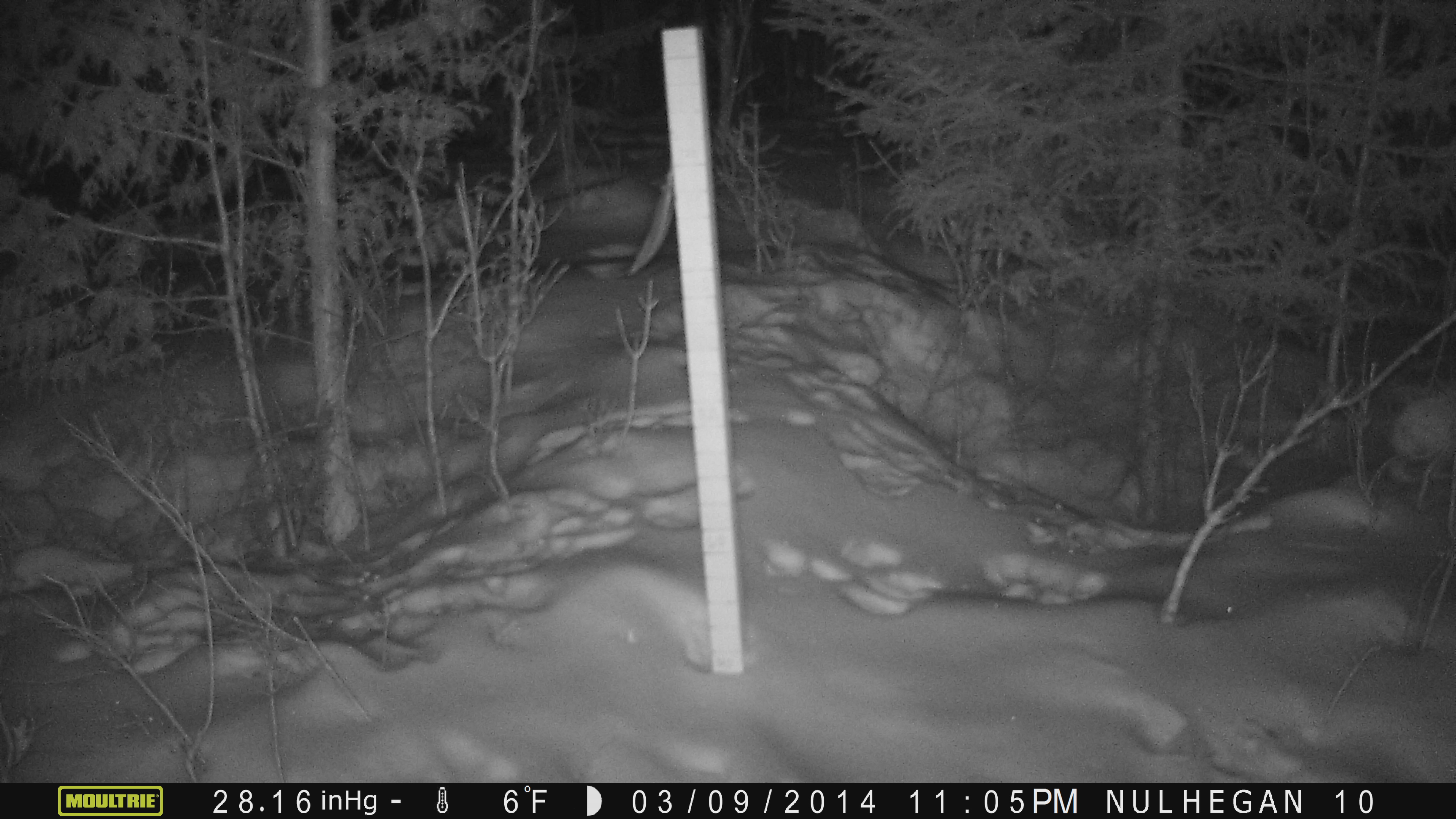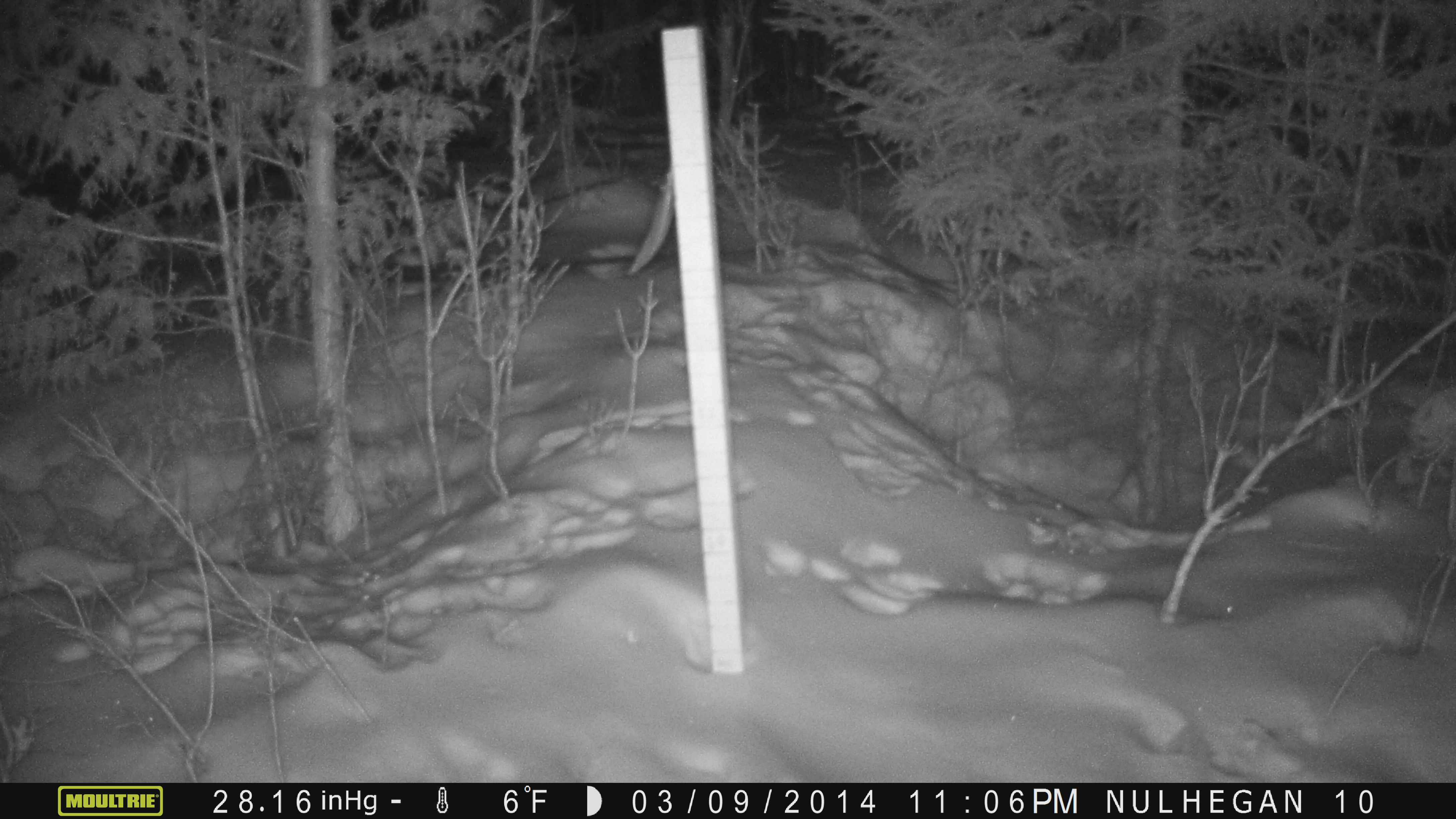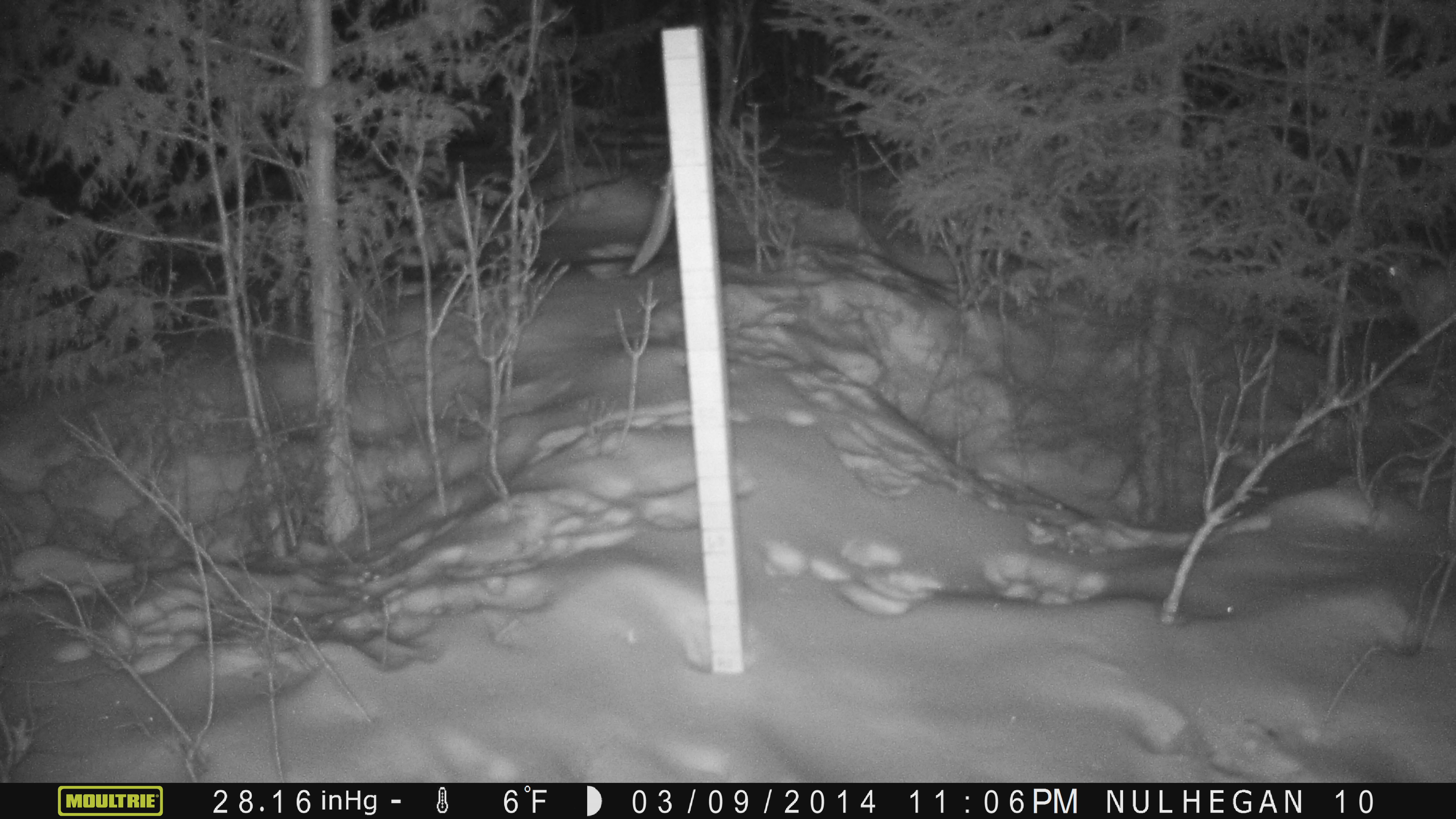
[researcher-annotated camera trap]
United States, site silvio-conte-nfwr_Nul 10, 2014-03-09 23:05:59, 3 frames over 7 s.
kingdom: Animalia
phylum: Chordata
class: Mammalia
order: Lagomorpha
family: Leporidae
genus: Lepus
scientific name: Lepus americanus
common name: snowshoe hare